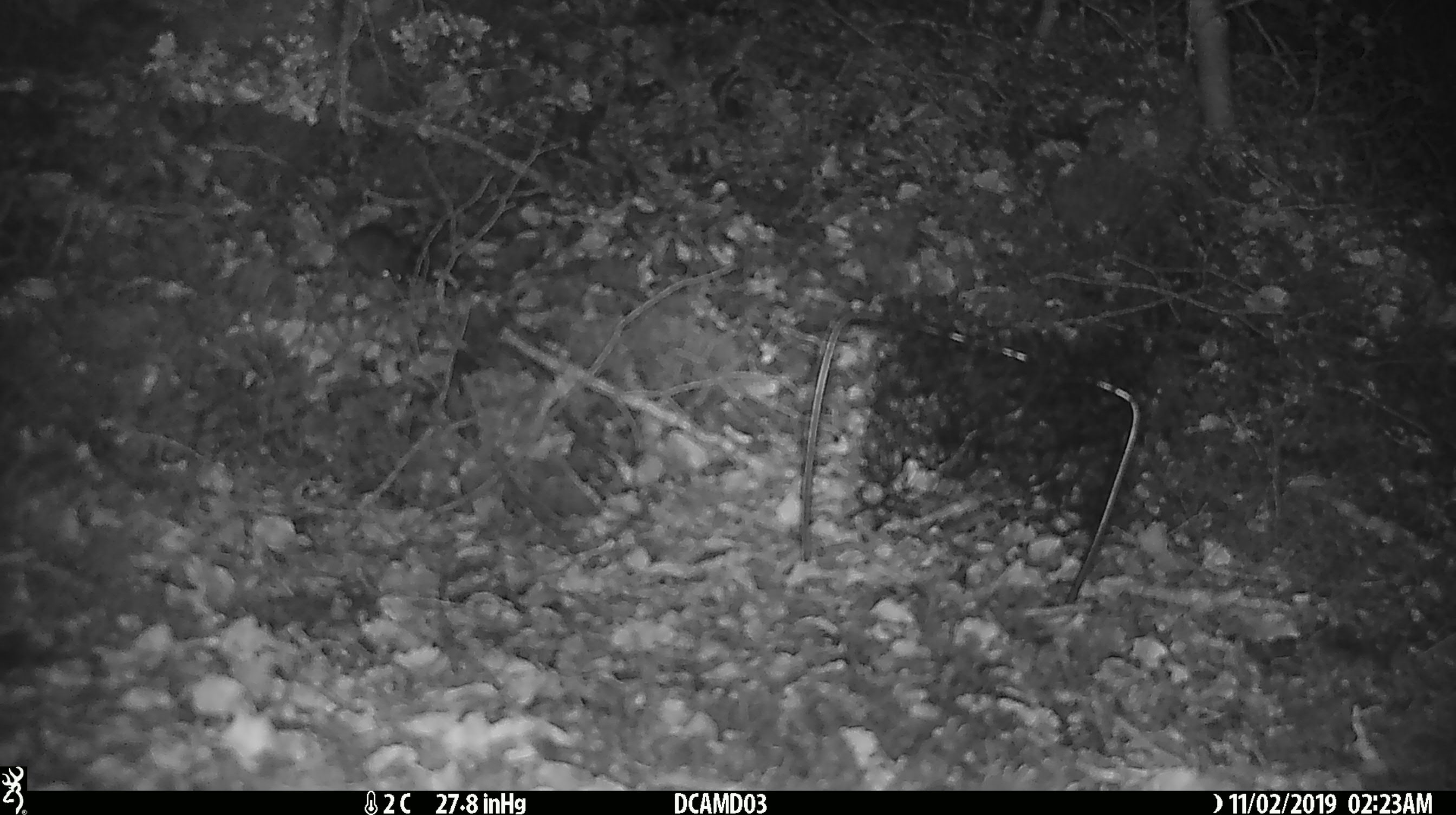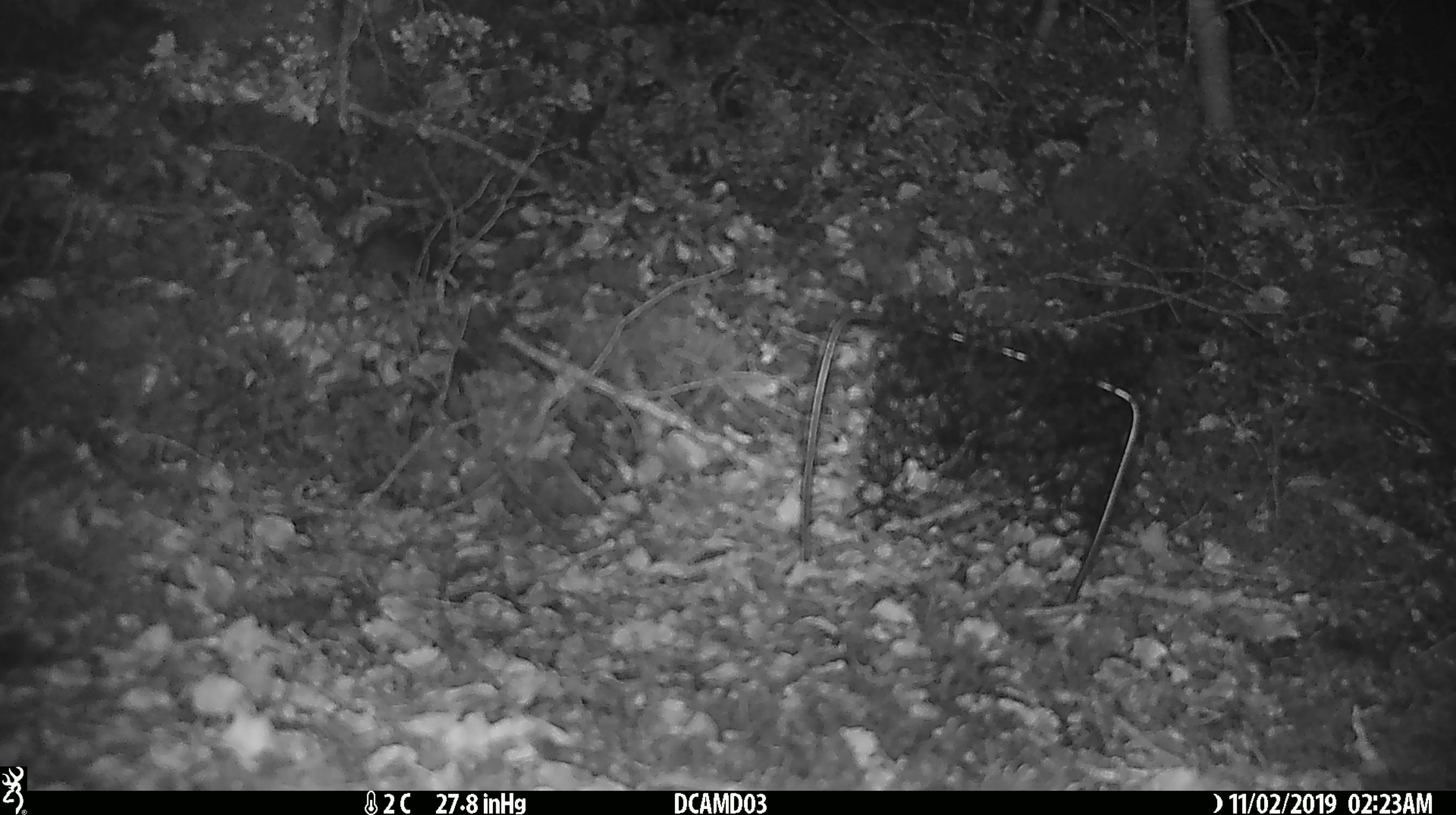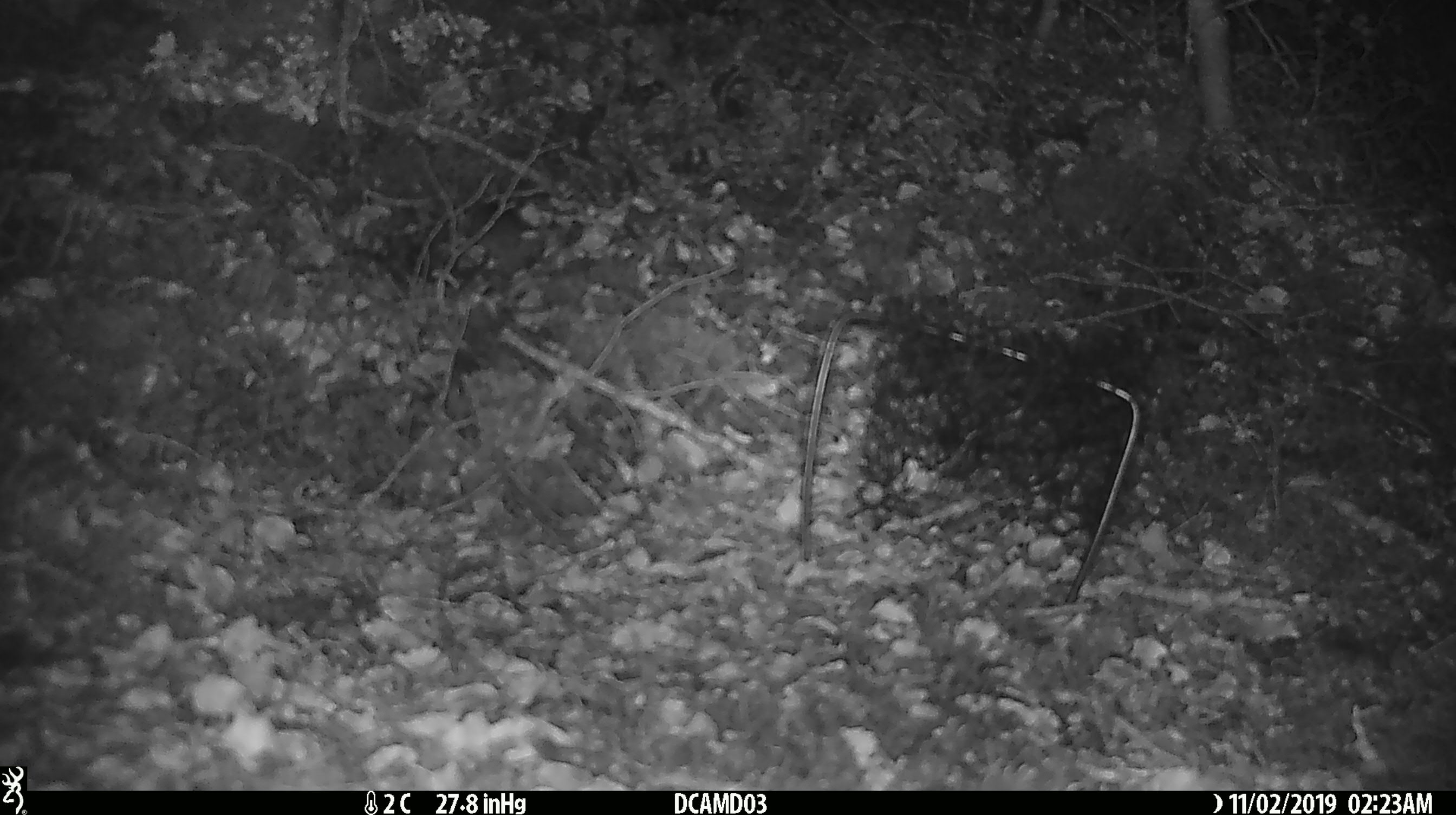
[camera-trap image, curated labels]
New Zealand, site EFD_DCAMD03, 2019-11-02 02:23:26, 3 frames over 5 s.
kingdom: Animalia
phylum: Chordata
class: Mammalia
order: Rodentia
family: Muridae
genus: Mus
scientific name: Mus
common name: mouse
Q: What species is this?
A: Mouse (Mus).